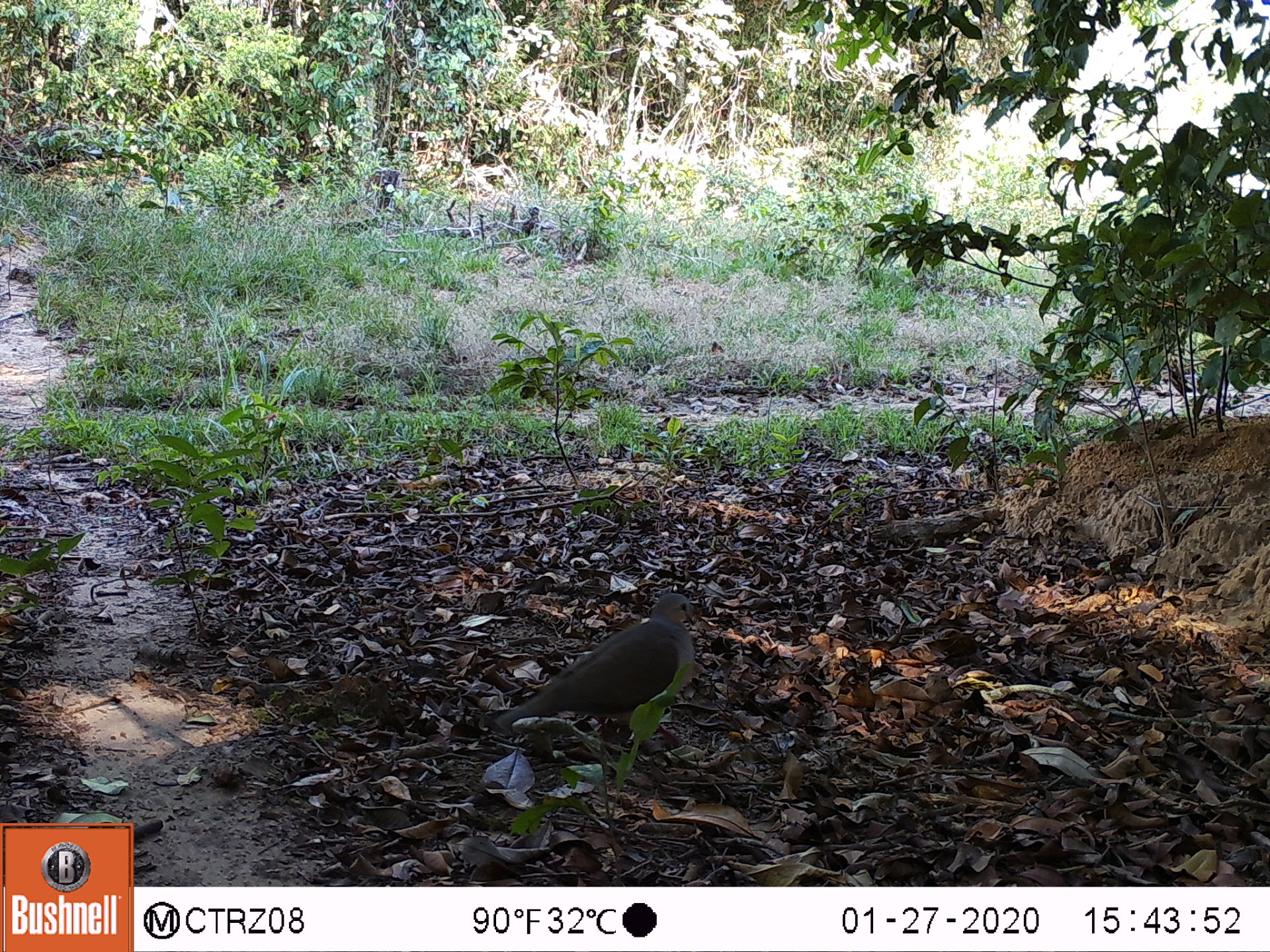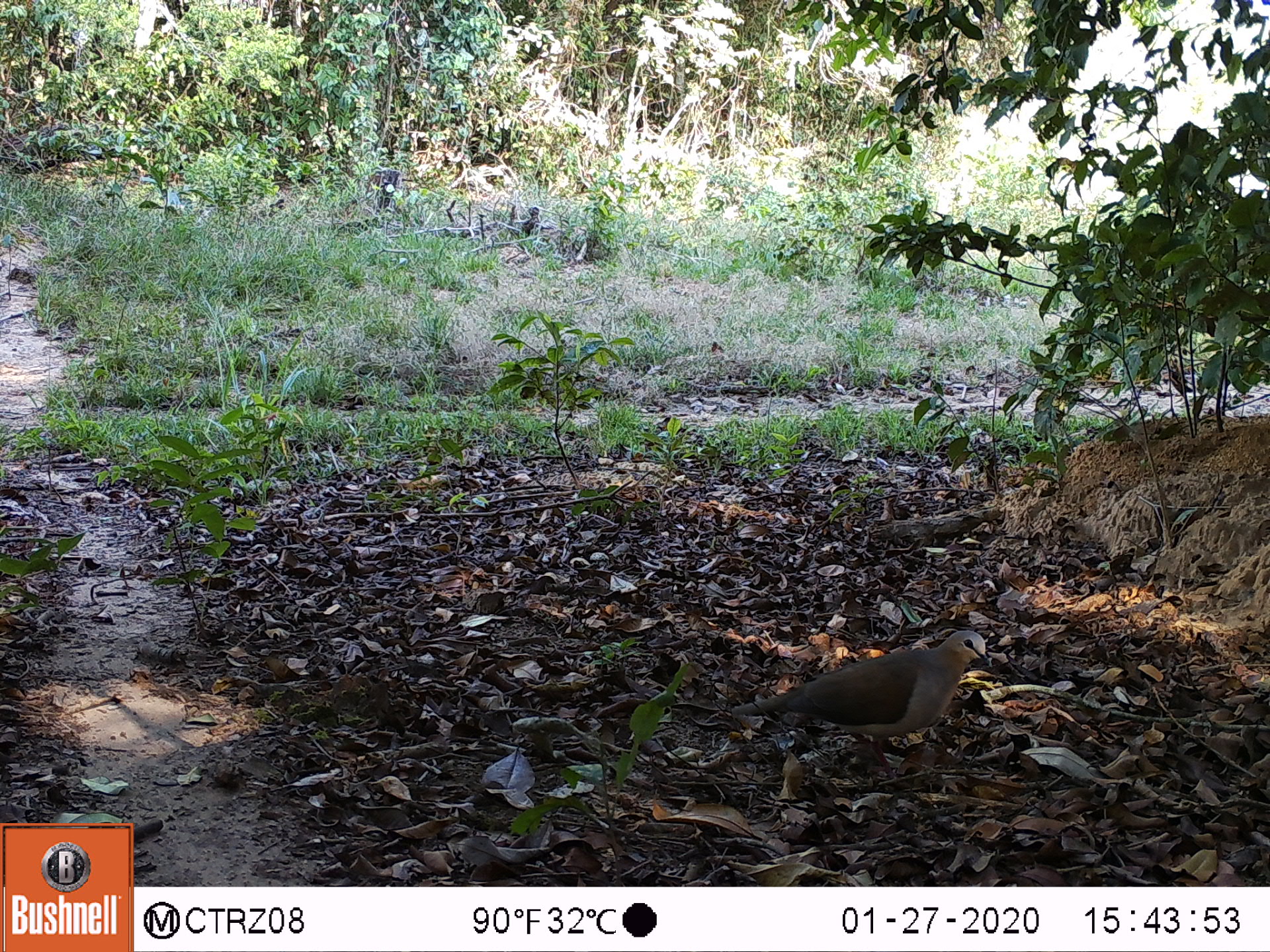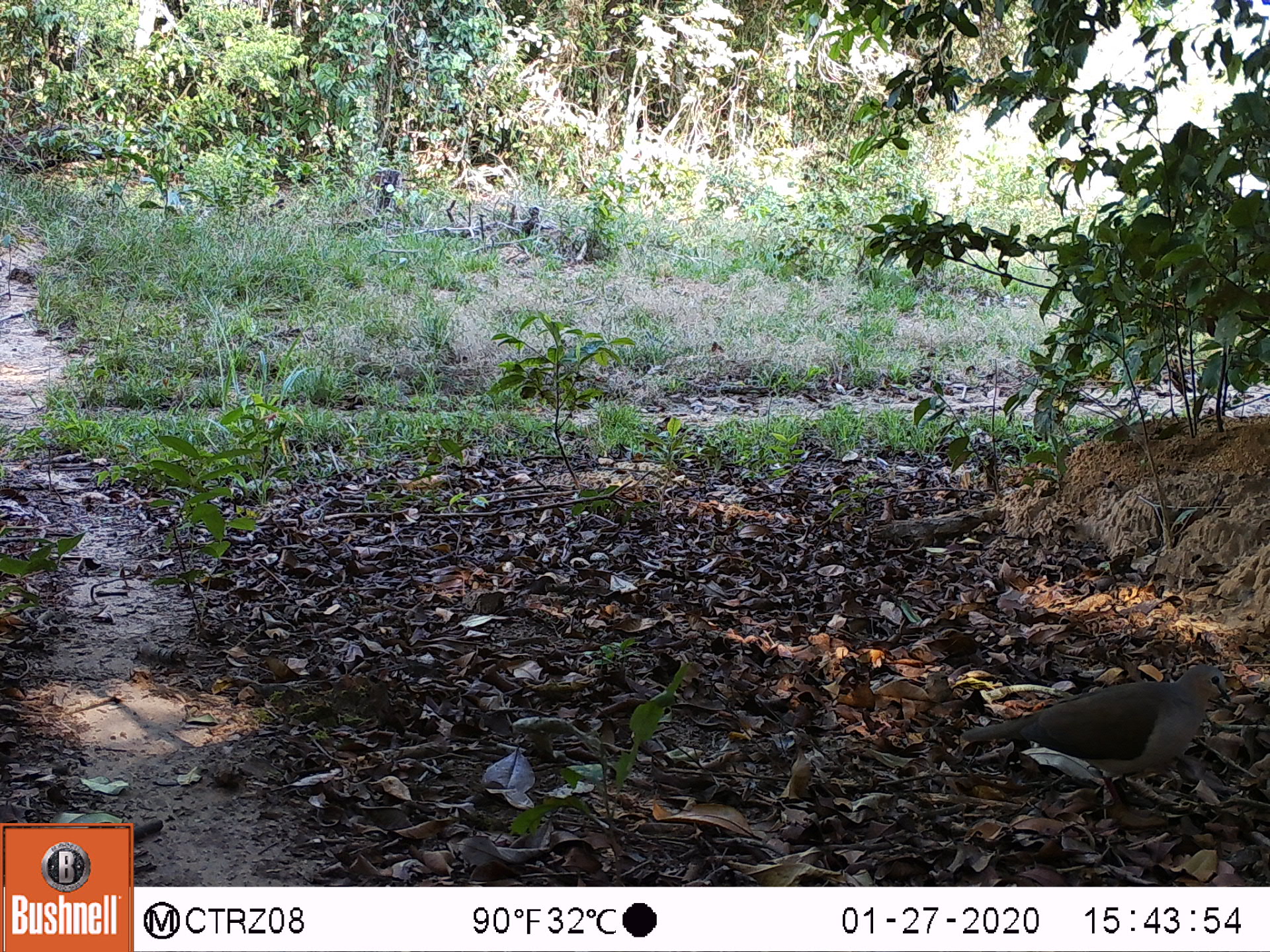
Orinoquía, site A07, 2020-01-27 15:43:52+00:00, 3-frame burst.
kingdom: Animalia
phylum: Chordata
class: Aves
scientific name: Aves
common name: bird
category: unknown bird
Unknown bird (bird) (Aves).